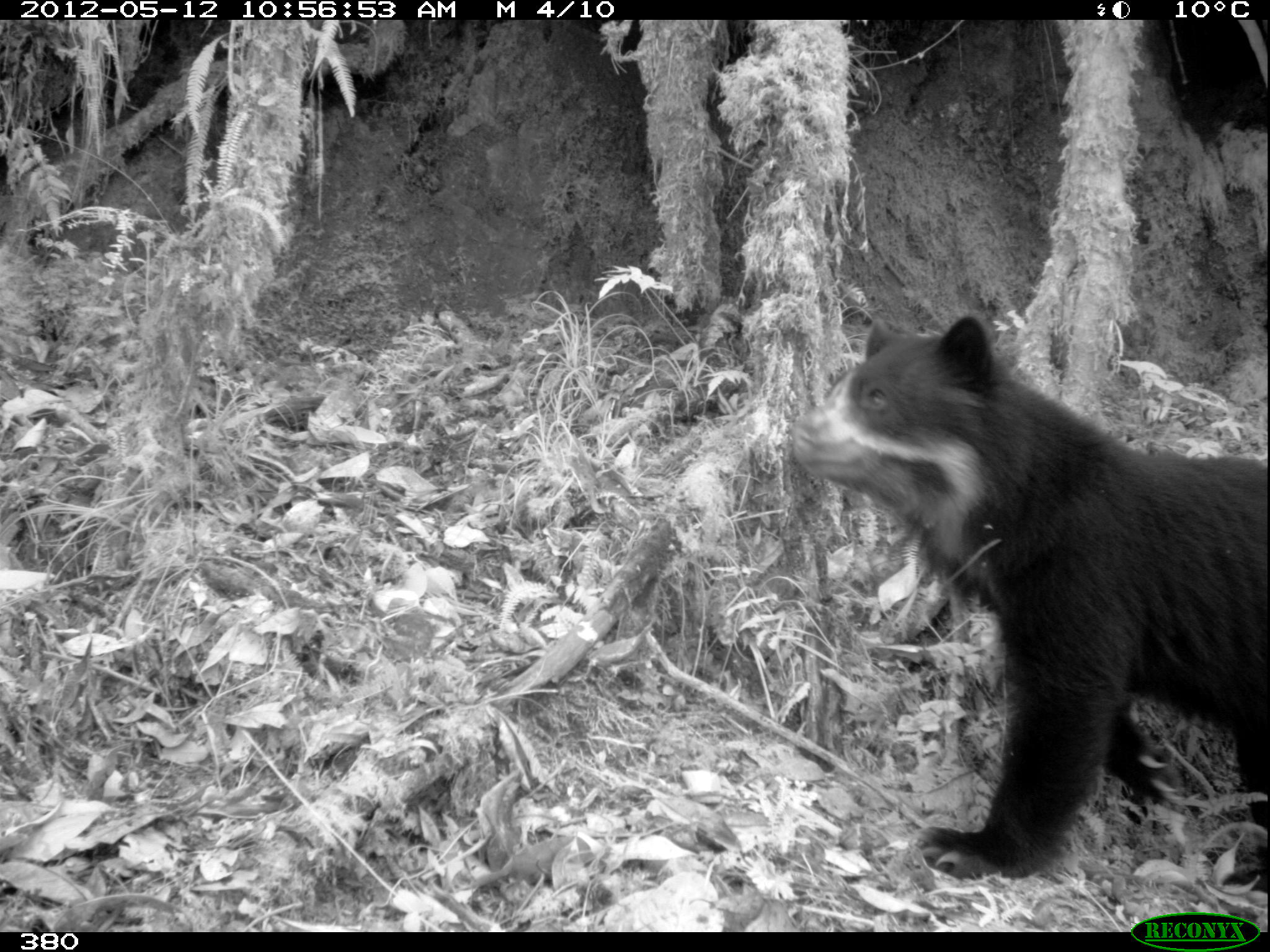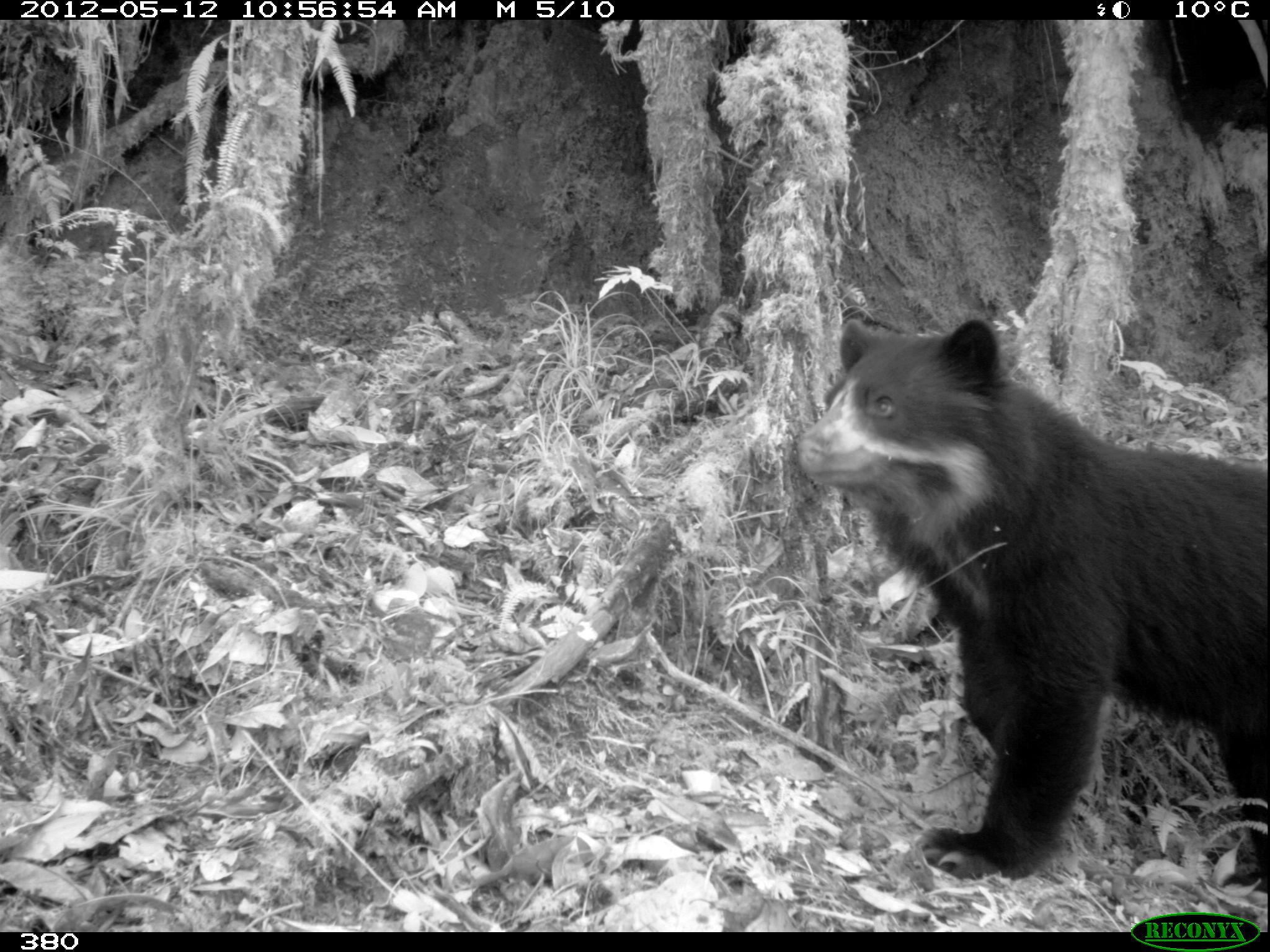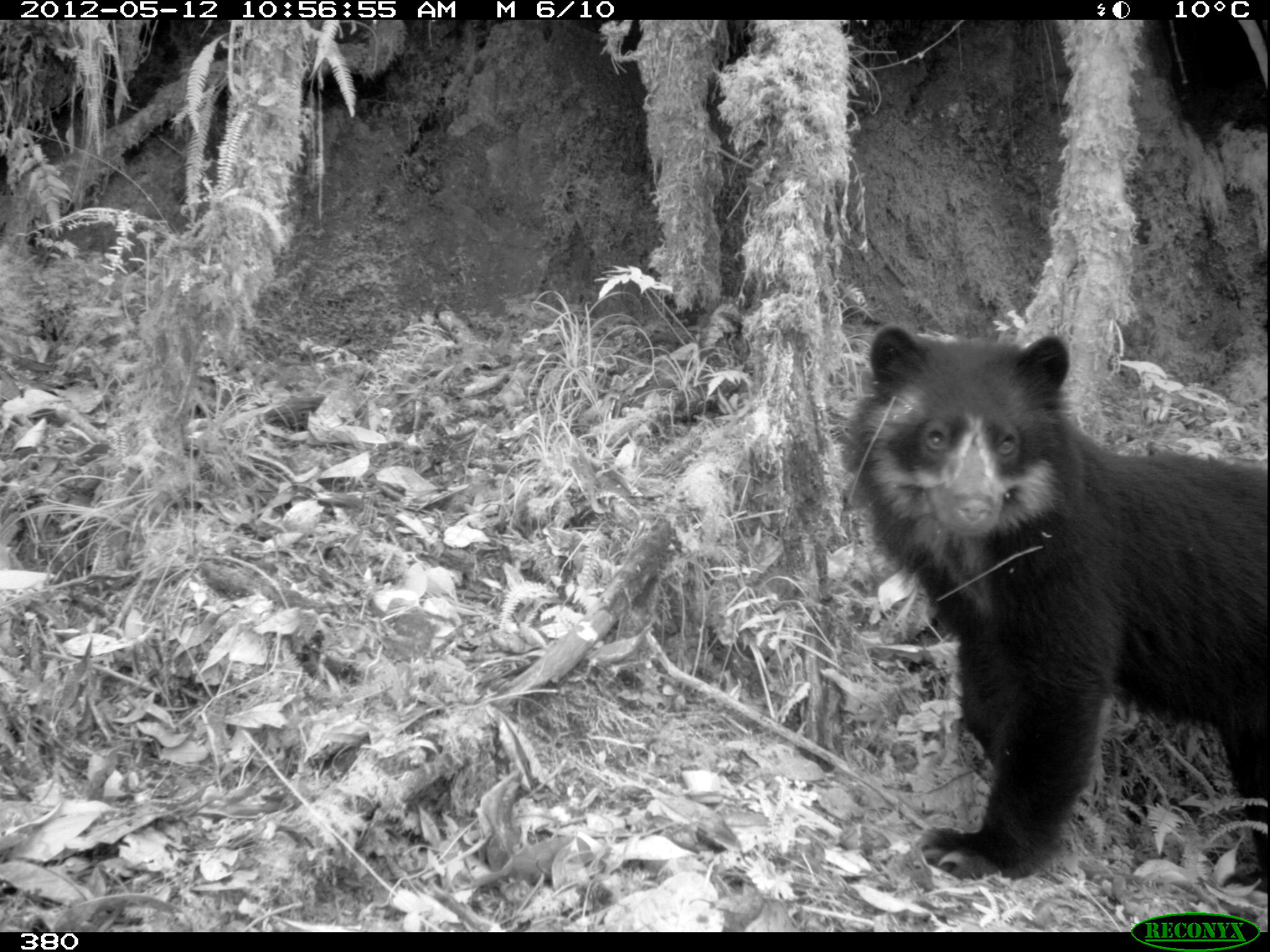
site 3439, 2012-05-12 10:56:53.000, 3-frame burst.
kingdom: Animalia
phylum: Chordata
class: Mammalia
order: Carnivora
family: Ursidae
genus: Tremarctos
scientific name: Tremarctos ornatus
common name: spectacled bear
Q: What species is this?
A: Tremarctos ornatus (spectacled bear).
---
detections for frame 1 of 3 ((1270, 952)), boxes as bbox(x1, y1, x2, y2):
tremarctos ornatus: bbox(787, 310, 1267, 879)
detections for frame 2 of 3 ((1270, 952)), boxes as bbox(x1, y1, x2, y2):
tremarctos ornatus: bbox(797, 312, 1268, 890)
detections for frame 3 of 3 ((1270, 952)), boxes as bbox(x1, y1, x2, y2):
tremarctos ornatus: bbox(845, 322, 1268, 890)